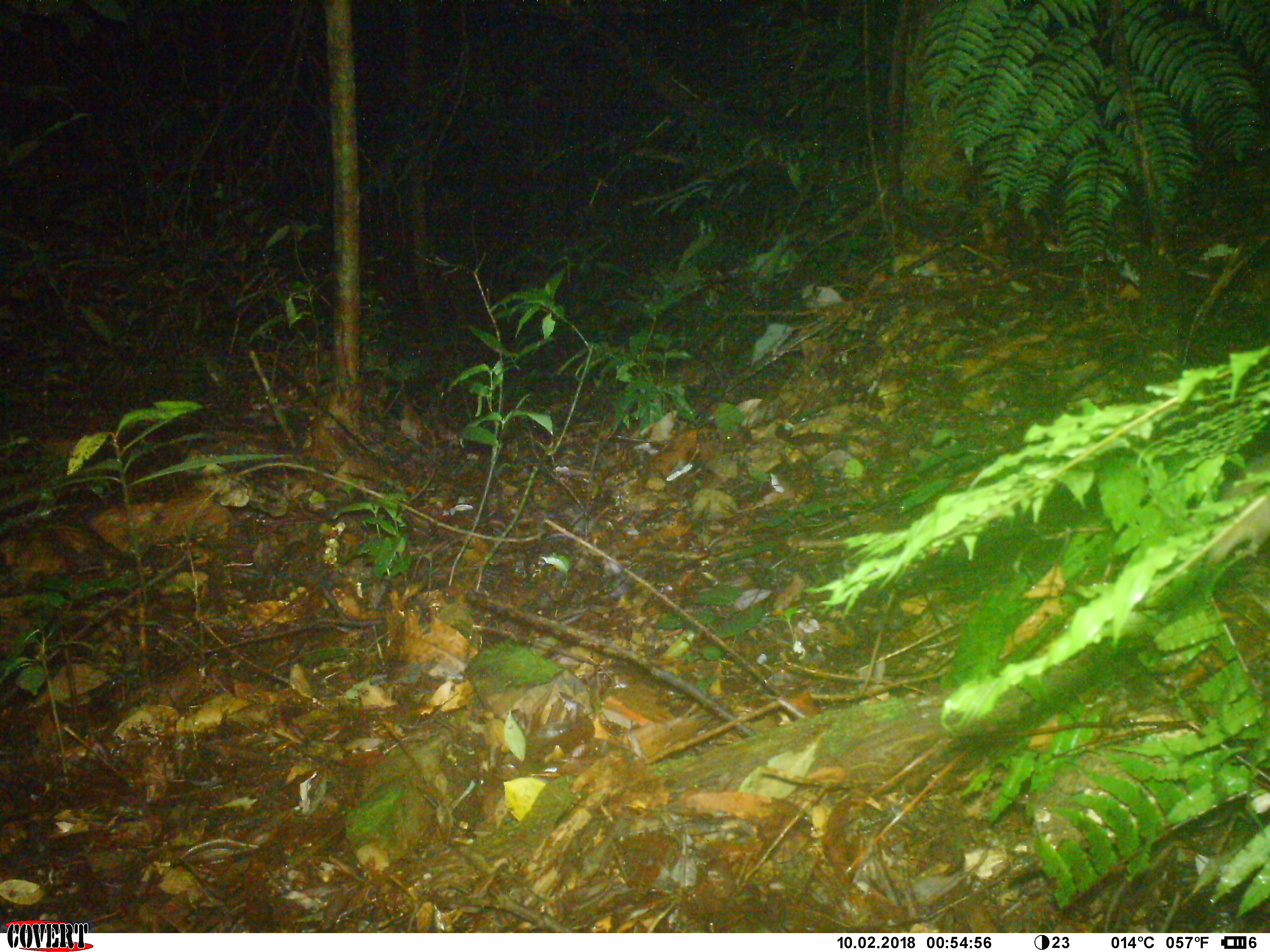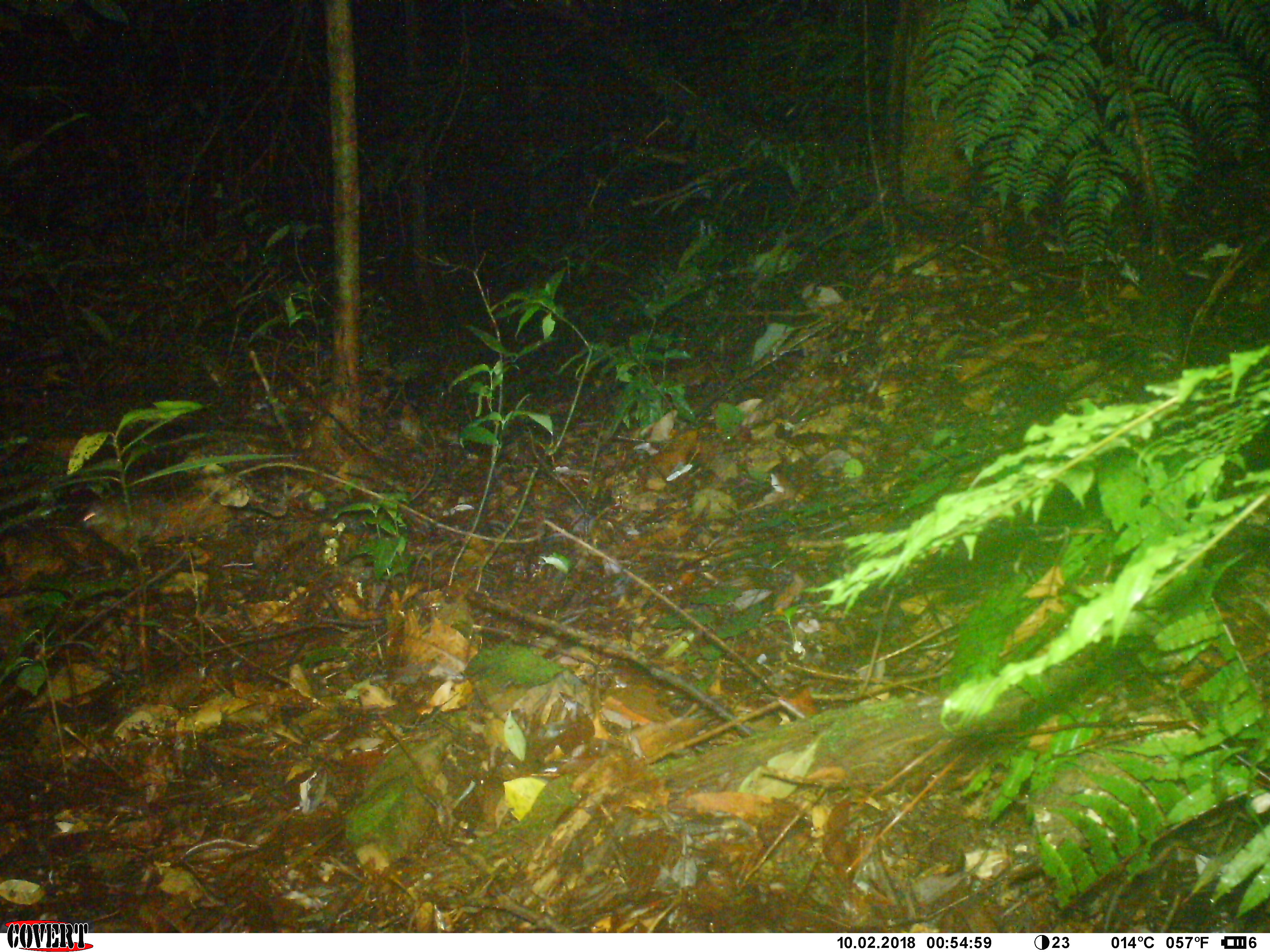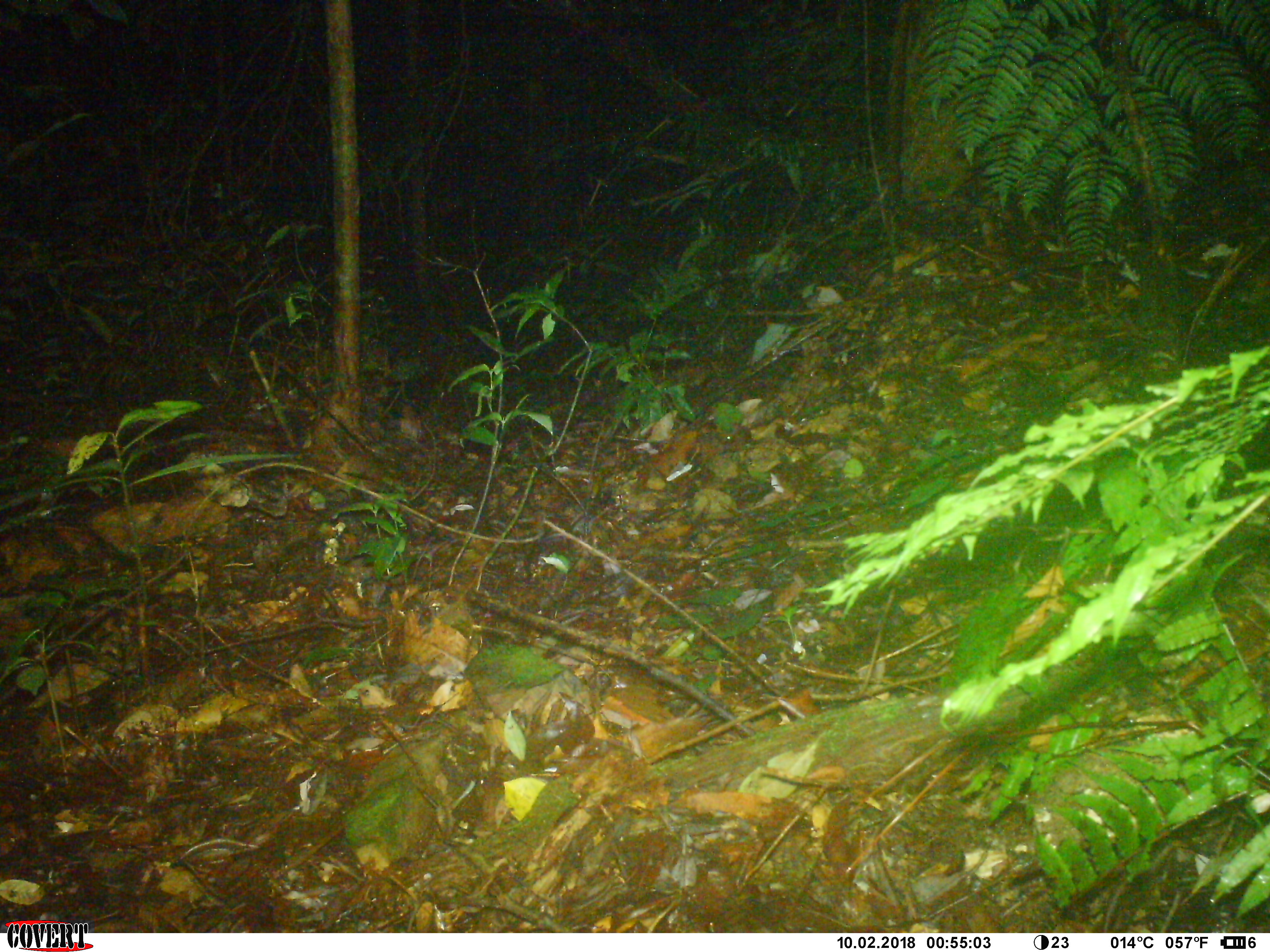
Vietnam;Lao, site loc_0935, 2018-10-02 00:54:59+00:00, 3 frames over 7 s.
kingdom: Animalia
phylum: Chordata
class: Mammalia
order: Rodentia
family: Muridae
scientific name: Muridae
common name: old-world mice and rats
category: unidentified murid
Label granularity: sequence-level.